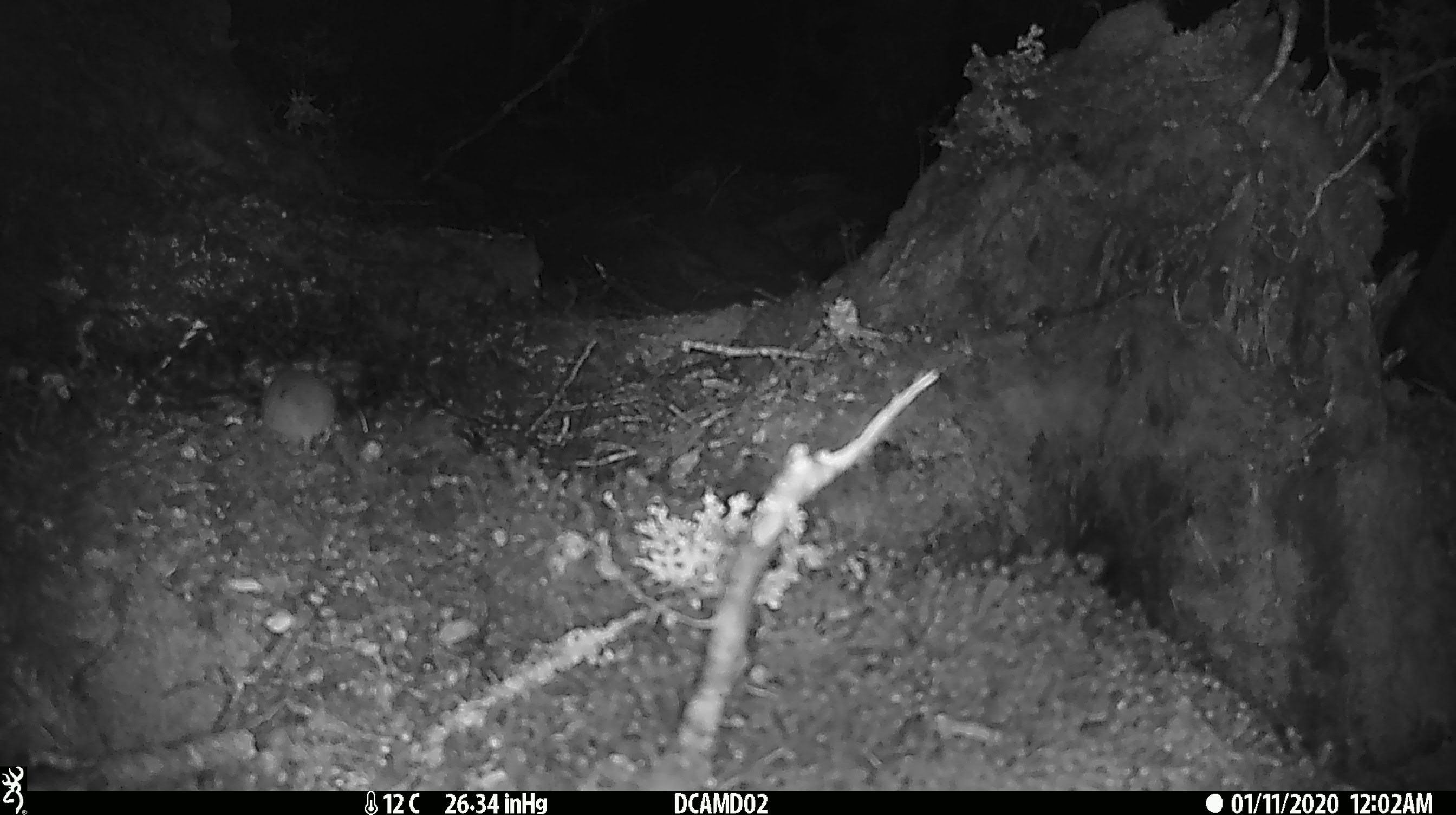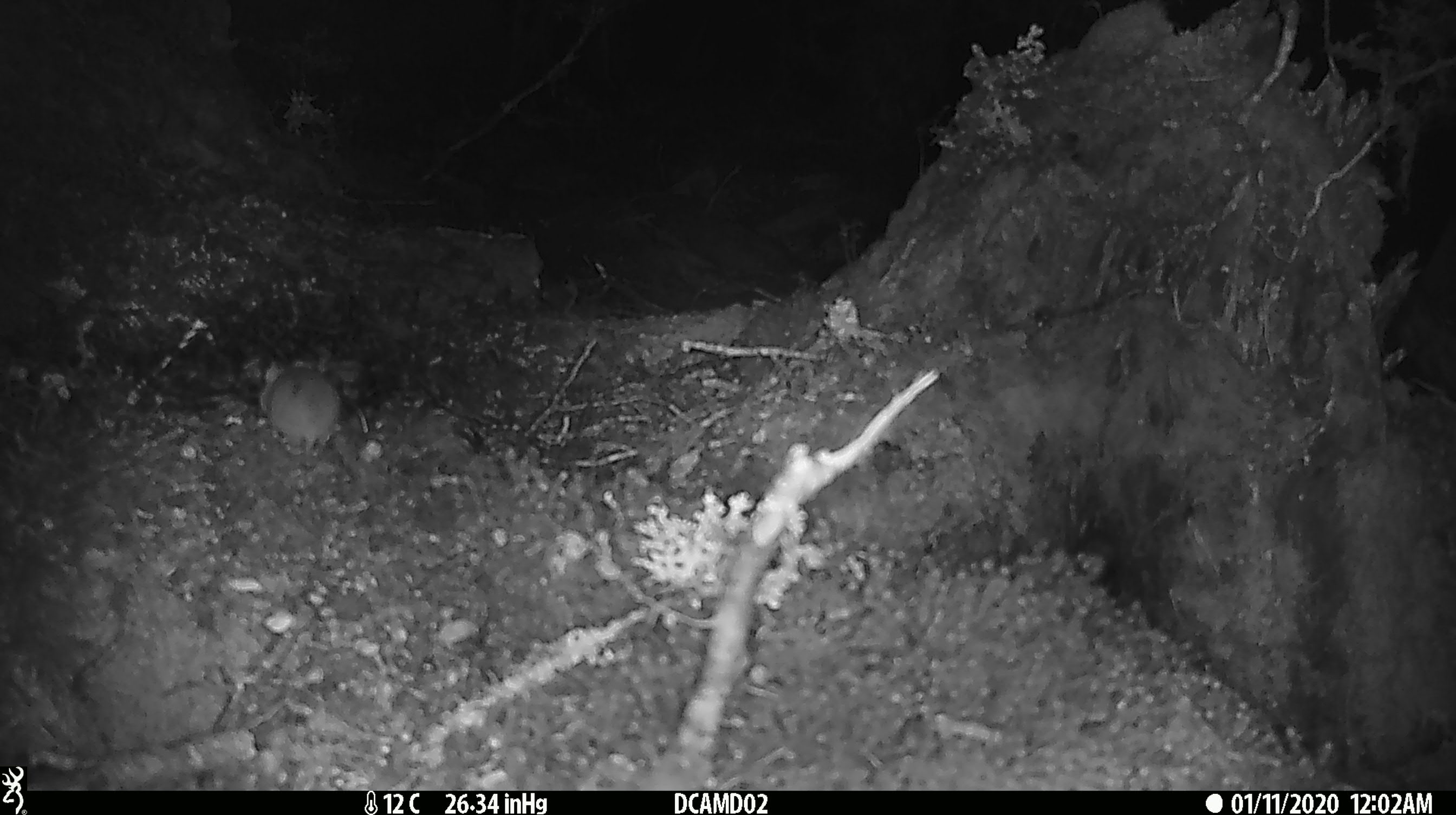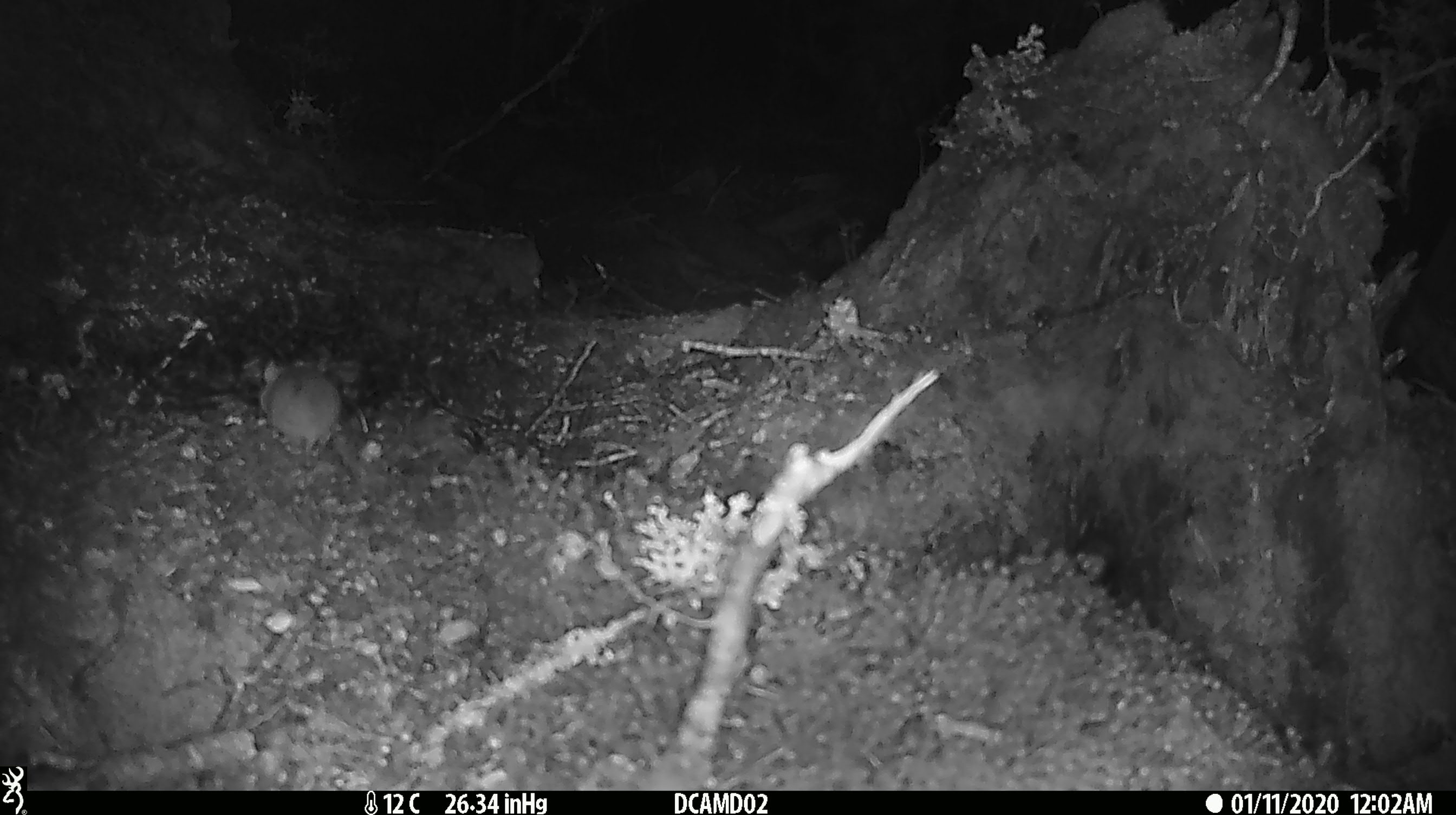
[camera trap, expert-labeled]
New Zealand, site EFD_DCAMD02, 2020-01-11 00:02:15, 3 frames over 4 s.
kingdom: Animalia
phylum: Chordata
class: Mammalia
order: Rodentia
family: Muridae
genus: Mus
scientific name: Mus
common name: mouse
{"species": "mouse (Mus)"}